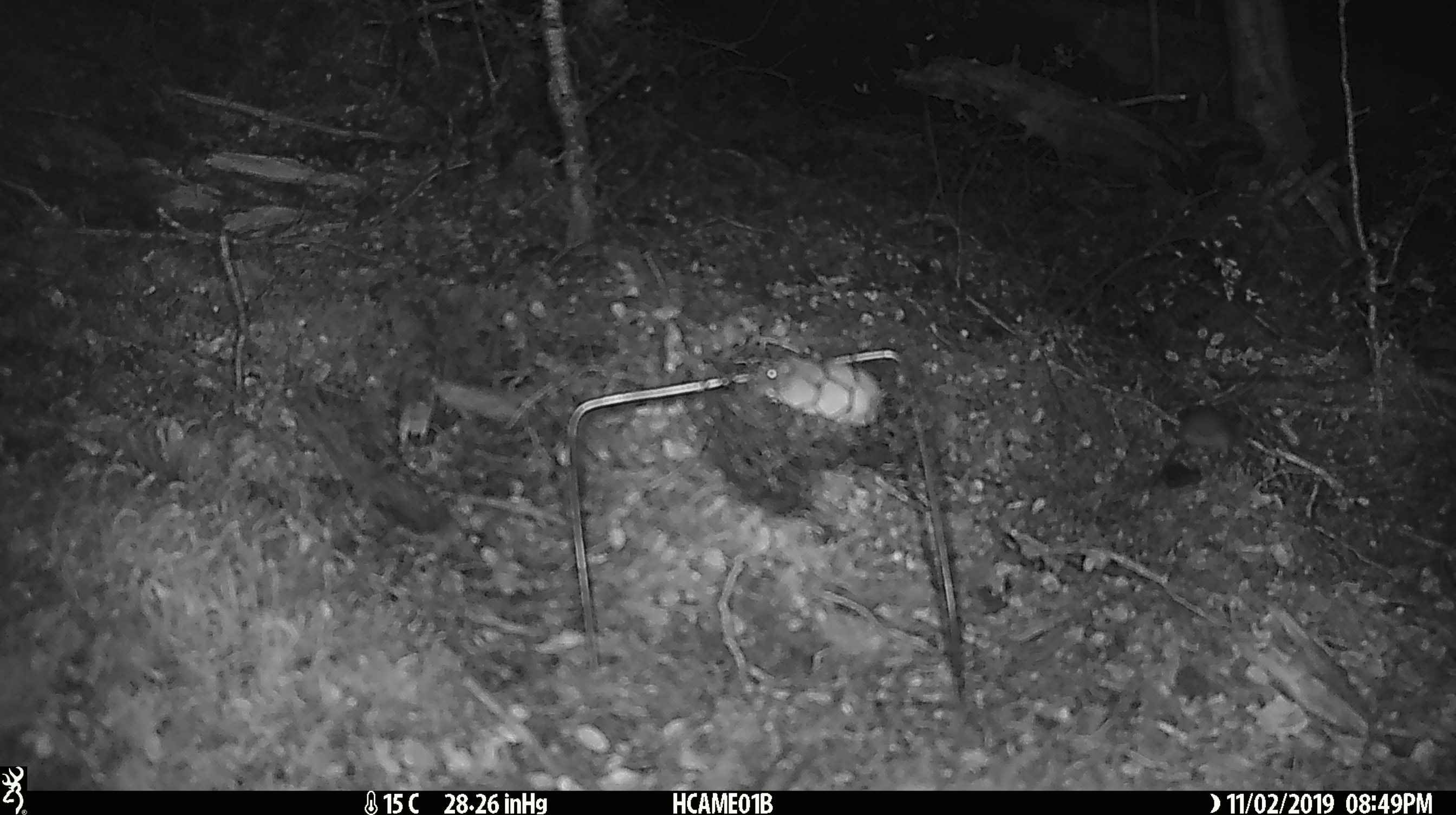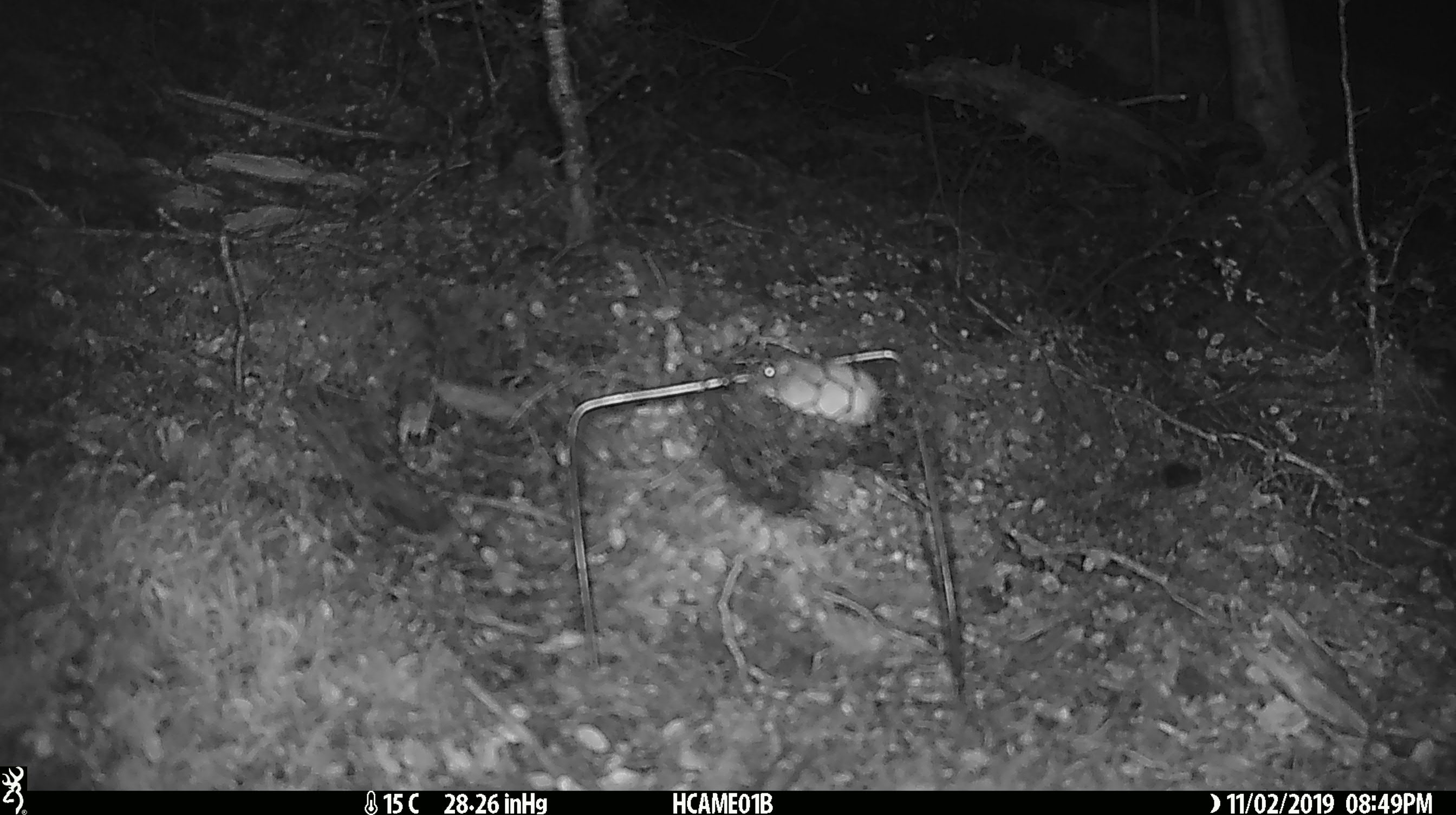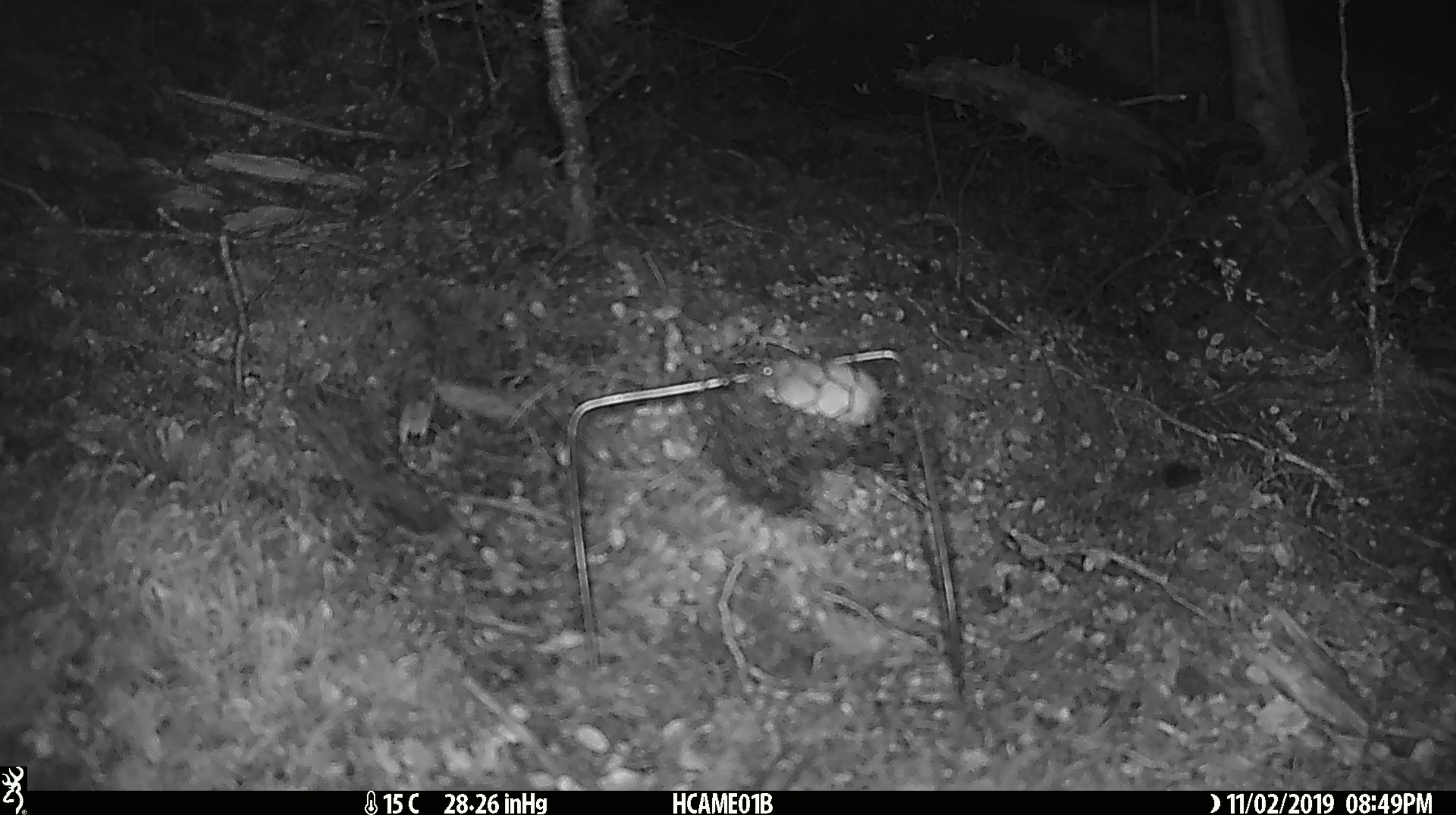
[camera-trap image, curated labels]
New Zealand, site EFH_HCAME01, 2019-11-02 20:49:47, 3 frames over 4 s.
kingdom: Animalia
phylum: Chordata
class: Mammalia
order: Rodentia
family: Muridae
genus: Mus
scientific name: Mus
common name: mouse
Mouse (Mus).